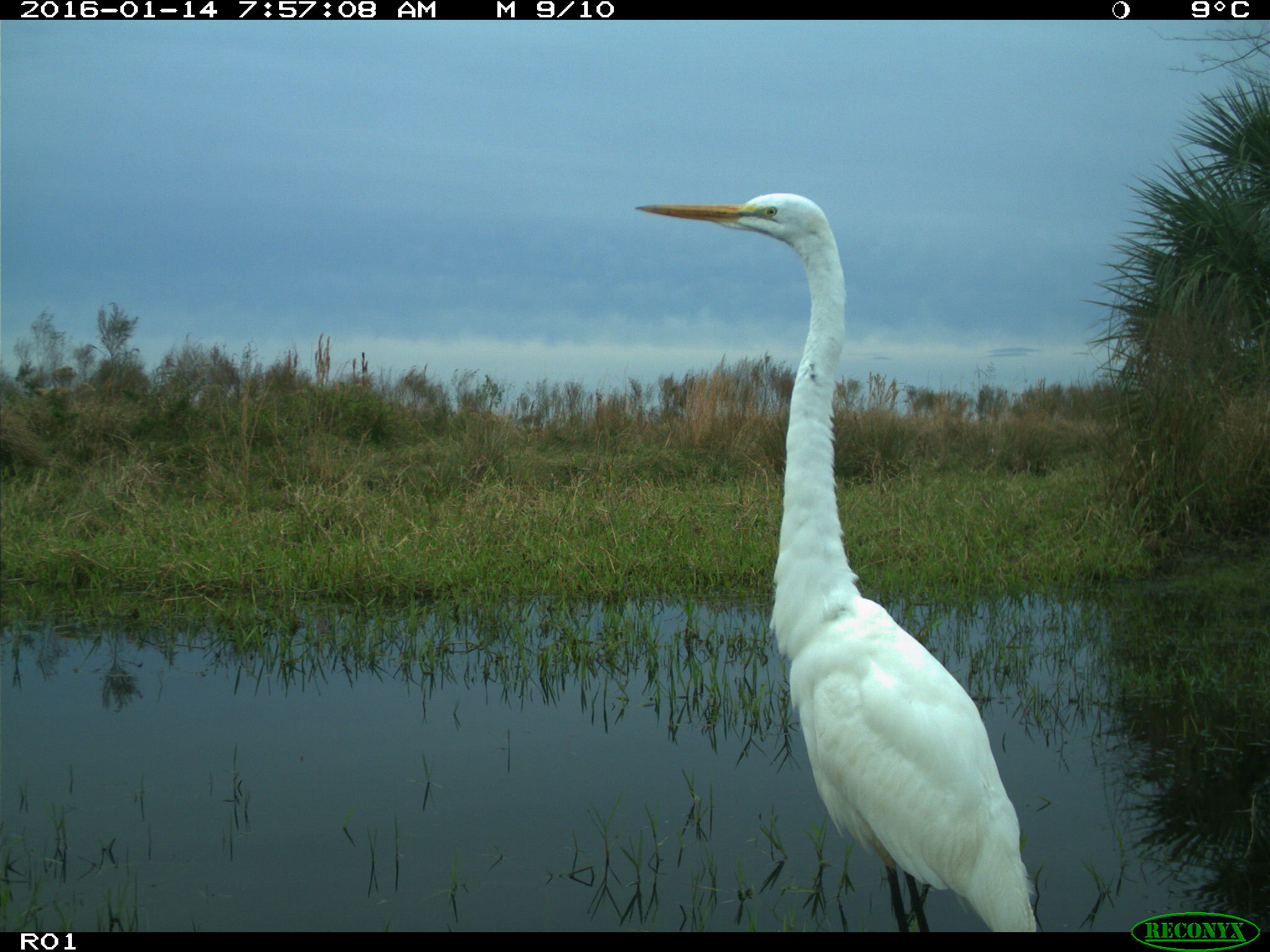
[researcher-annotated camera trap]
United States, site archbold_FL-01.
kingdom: Animalia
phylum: Chordata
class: Aves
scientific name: Aves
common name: birds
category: unidentified bird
Unidentified bird (birds) (Aves).